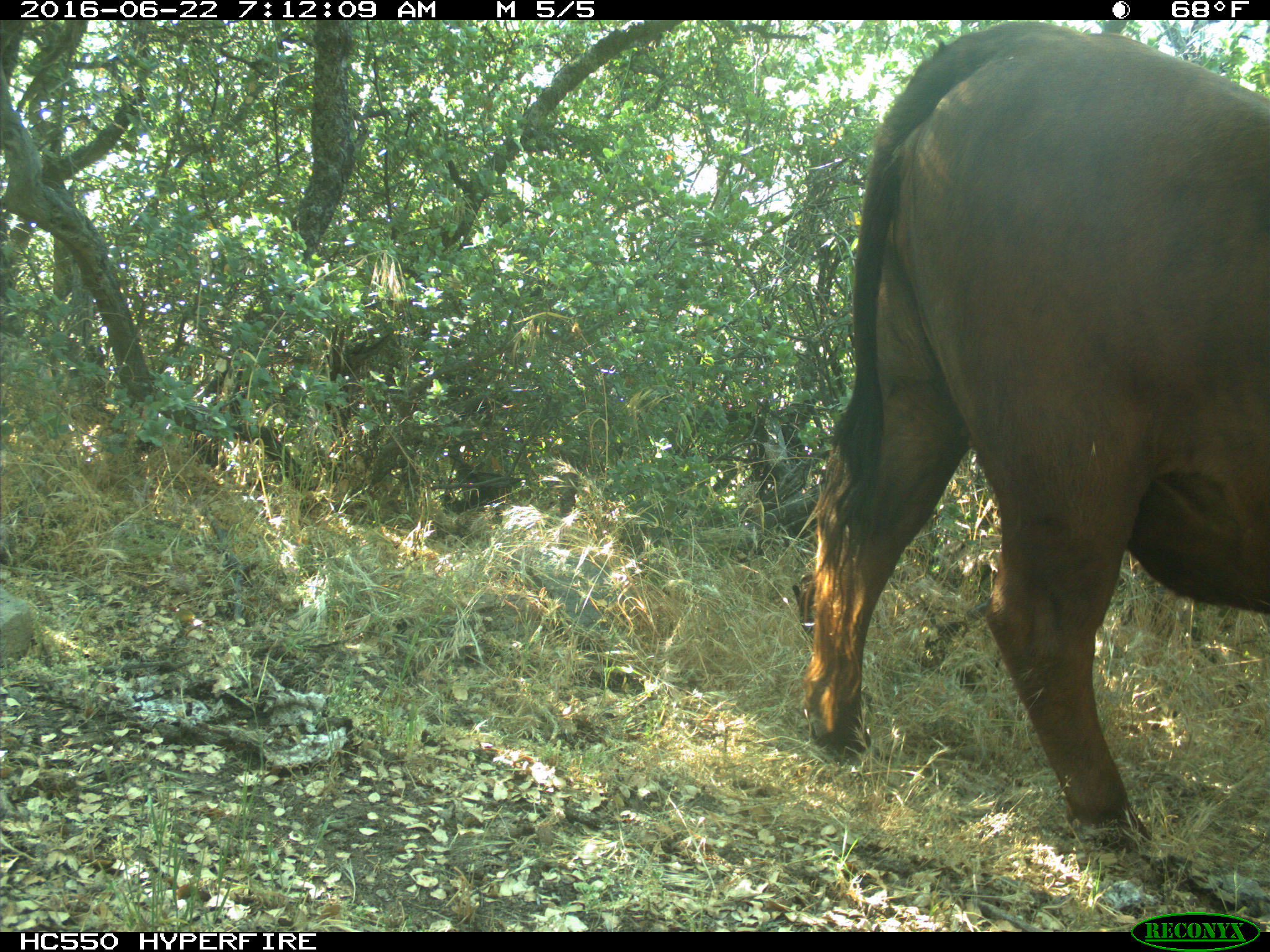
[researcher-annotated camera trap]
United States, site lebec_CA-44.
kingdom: Animalia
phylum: Chordata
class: Mammalia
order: Artiodactyla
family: Bovidae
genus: Bos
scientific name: Bos taurus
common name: domestic cow